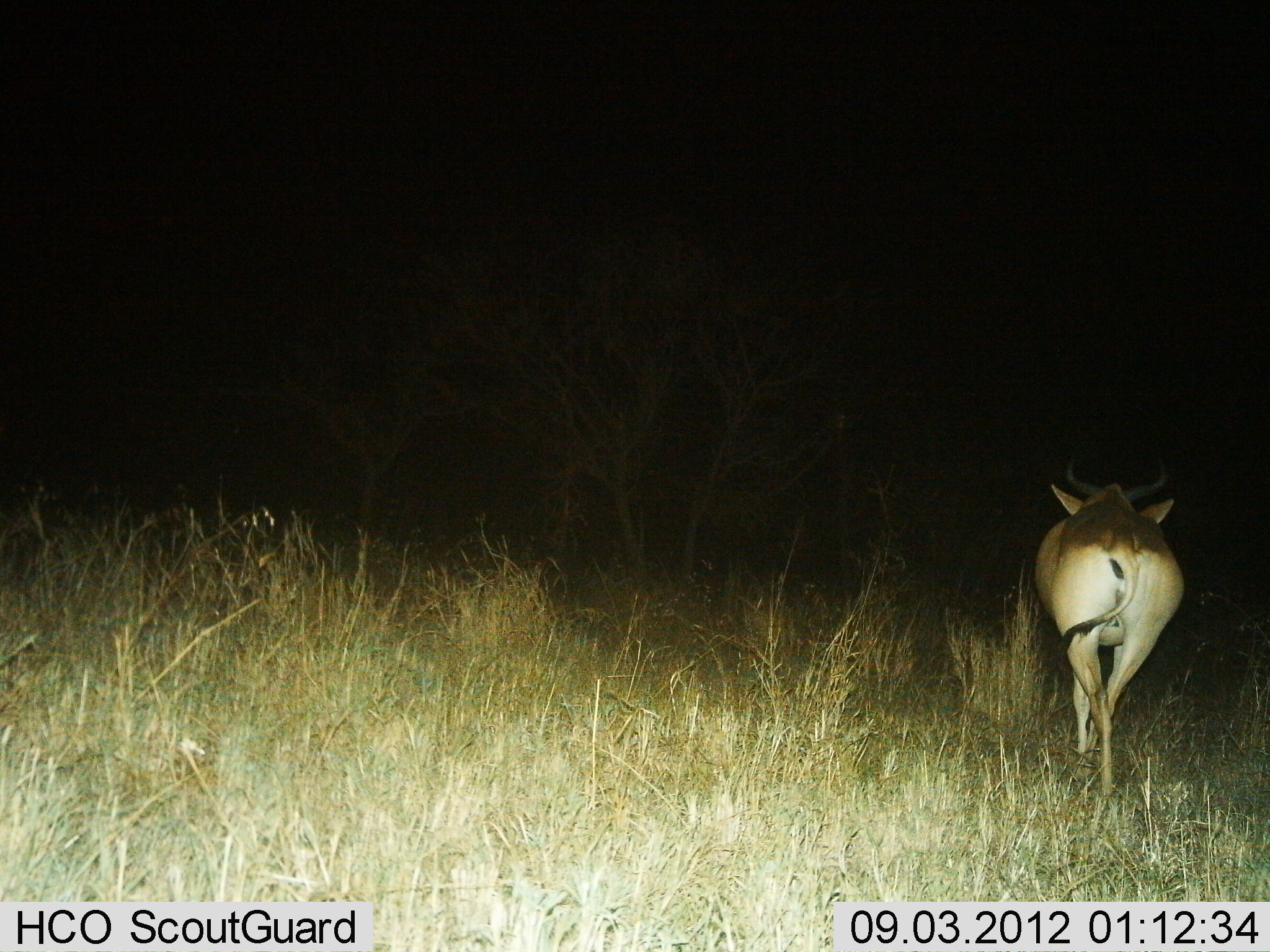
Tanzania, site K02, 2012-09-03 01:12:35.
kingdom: Animalia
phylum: Chordata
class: Mammalia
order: Artiodactyla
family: Bovidae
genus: Alcelaphus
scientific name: Alcelaphus buselaphus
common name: hartebeest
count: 1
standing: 10%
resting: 0%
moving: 90%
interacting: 0%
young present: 0%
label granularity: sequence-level